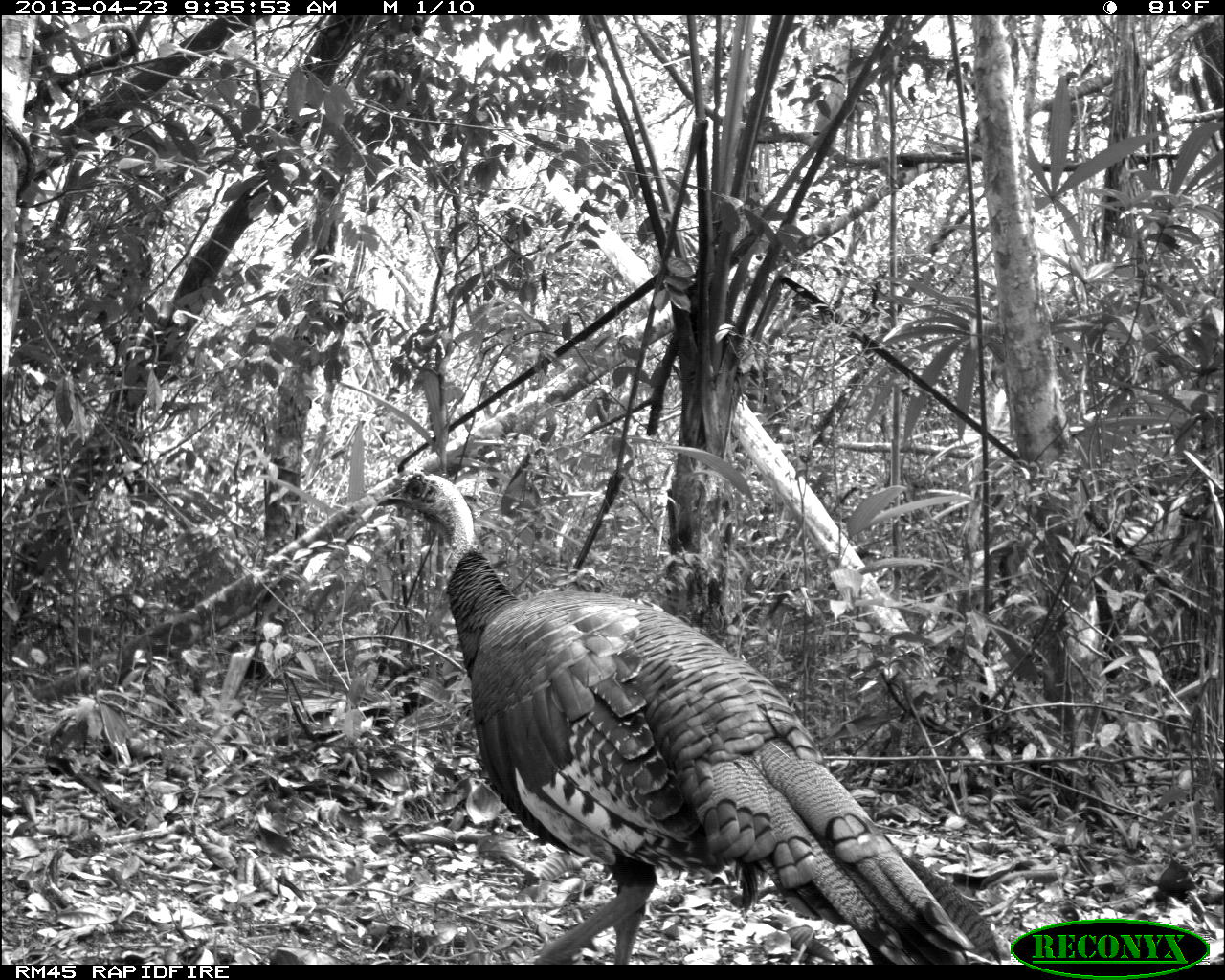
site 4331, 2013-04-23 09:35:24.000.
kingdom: Animalia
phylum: Chordata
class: Aves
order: Galliformes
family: Phasianidae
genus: Meleagris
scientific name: Meleagris ocellata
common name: ocellated turkey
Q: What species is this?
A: Meleagris ocellata (ocellated turkey).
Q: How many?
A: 2.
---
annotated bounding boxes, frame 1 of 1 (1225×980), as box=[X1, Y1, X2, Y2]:
meleagris ocellata: box=[374, 469, 1002, 965]